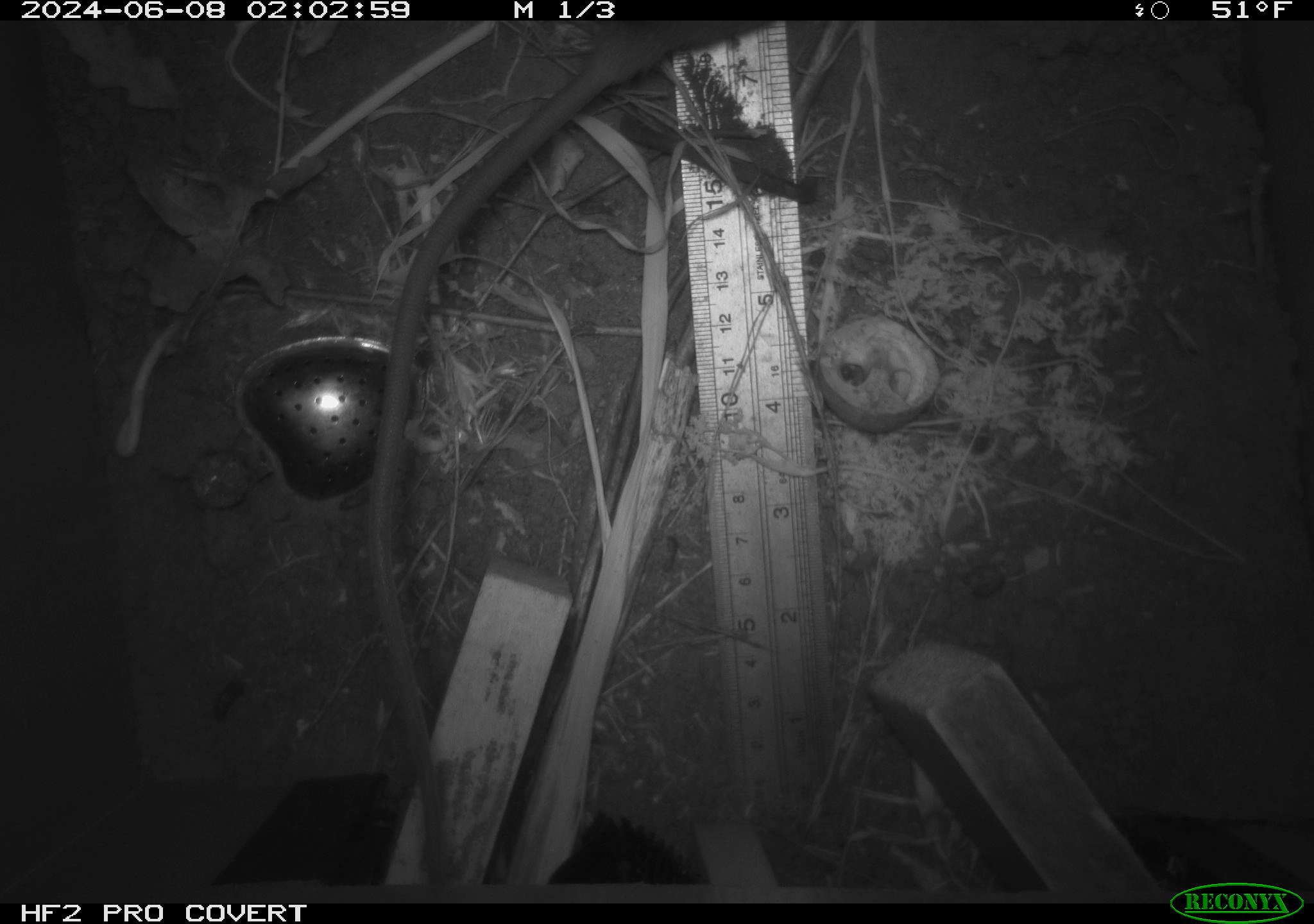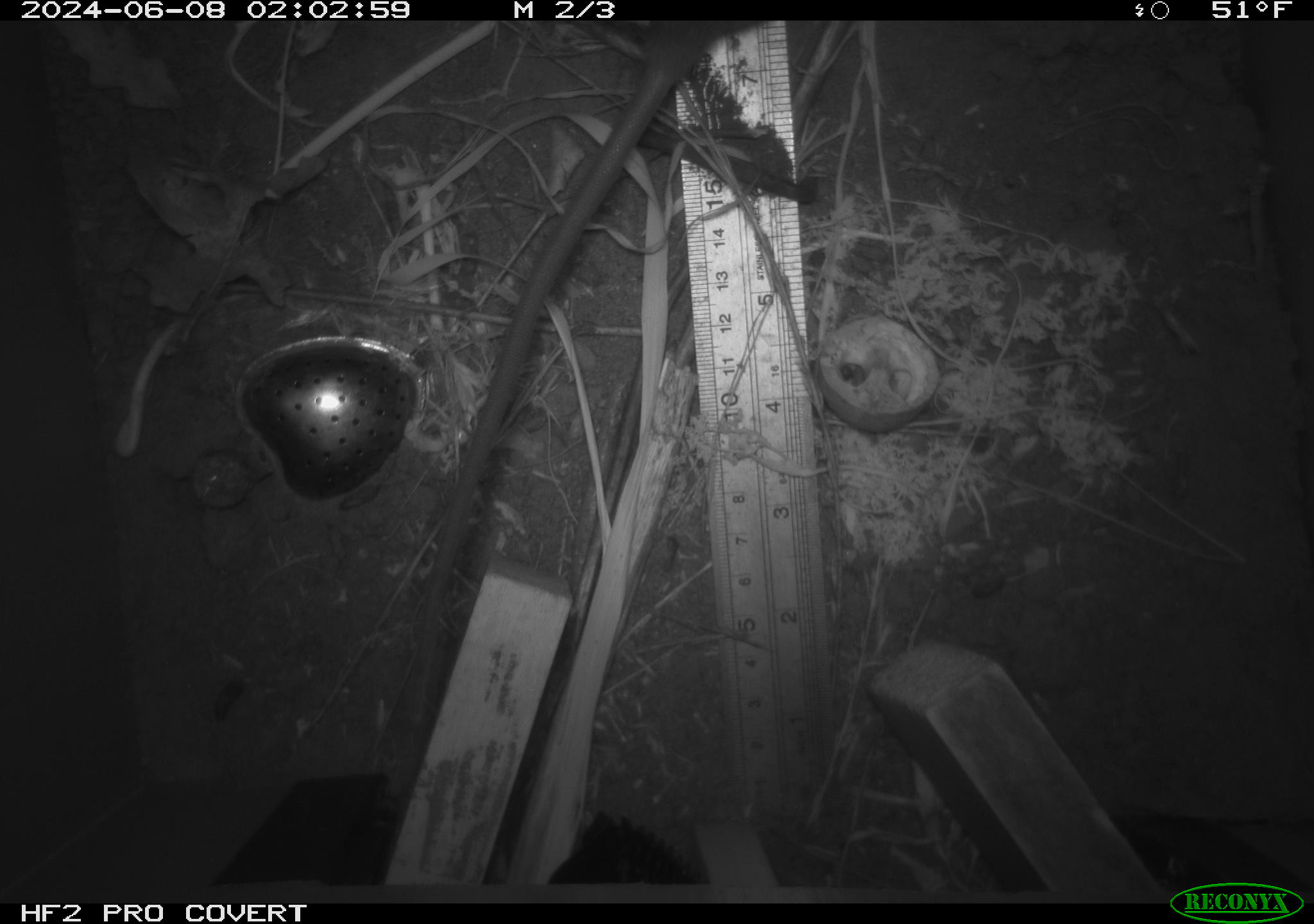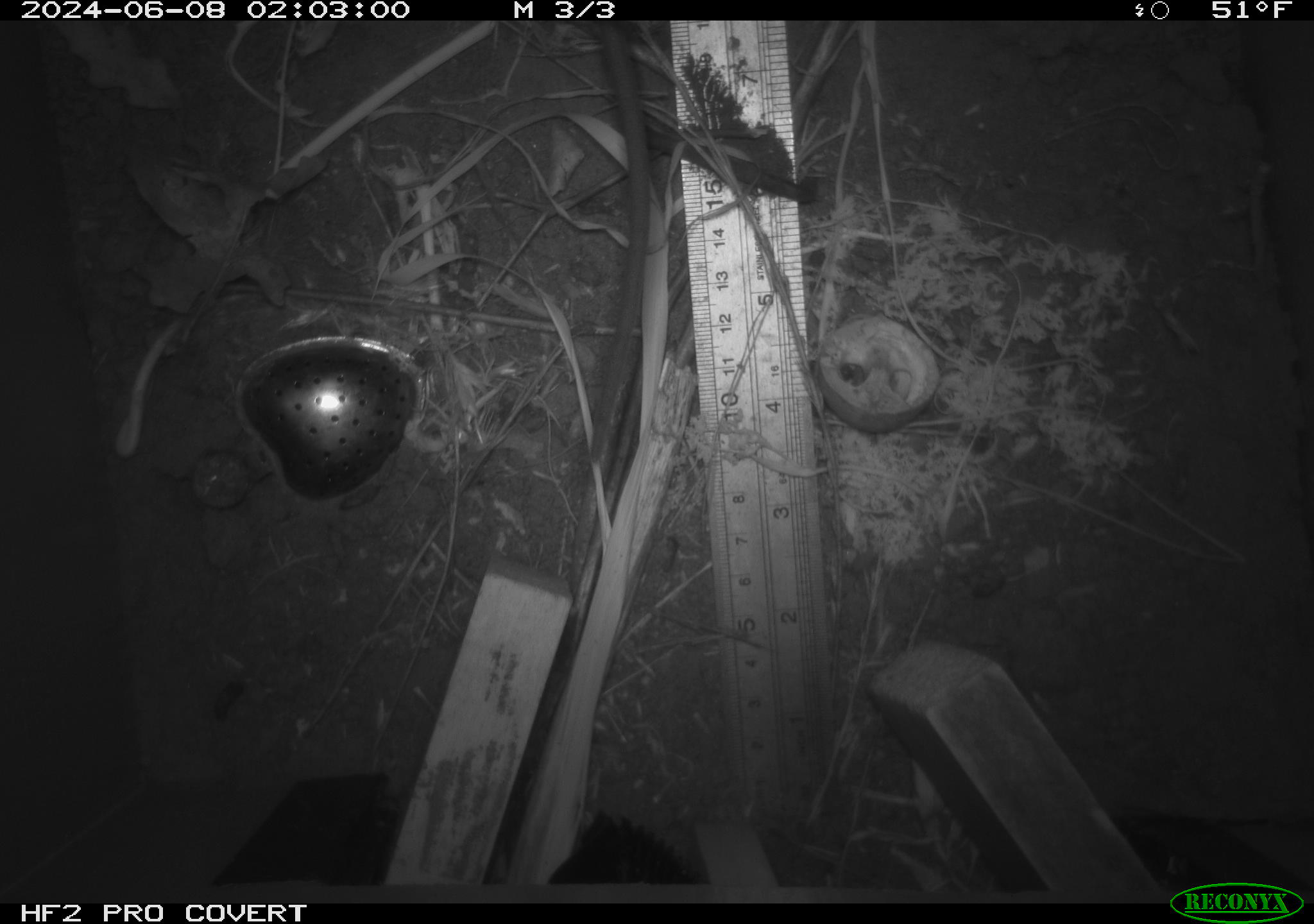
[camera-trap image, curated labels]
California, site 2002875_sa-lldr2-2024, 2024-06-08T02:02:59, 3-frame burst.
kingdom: Animalia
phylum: Chordata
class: Mammalia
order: Rodentia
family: Muridae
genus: Rattus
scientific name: Rattus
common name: rat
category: rattus species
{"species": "rattus species (rat) (Rattus)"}